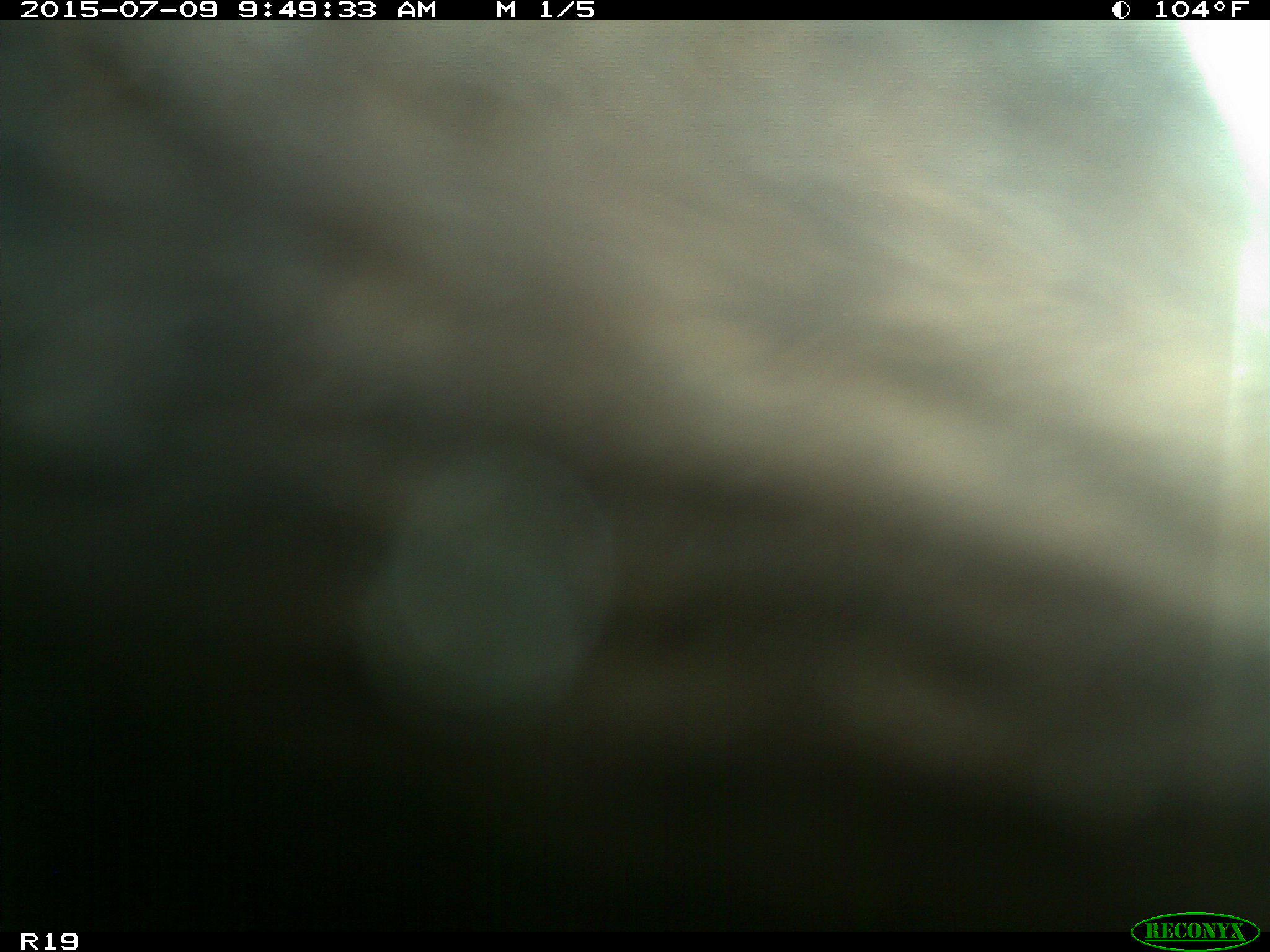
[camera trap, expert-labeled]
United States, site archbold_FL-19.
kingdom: Animalia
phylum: Chordata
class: Mammalia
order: Artiodactyla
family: Bovidae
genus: Bos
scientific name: Bos taurus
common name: domestic cow